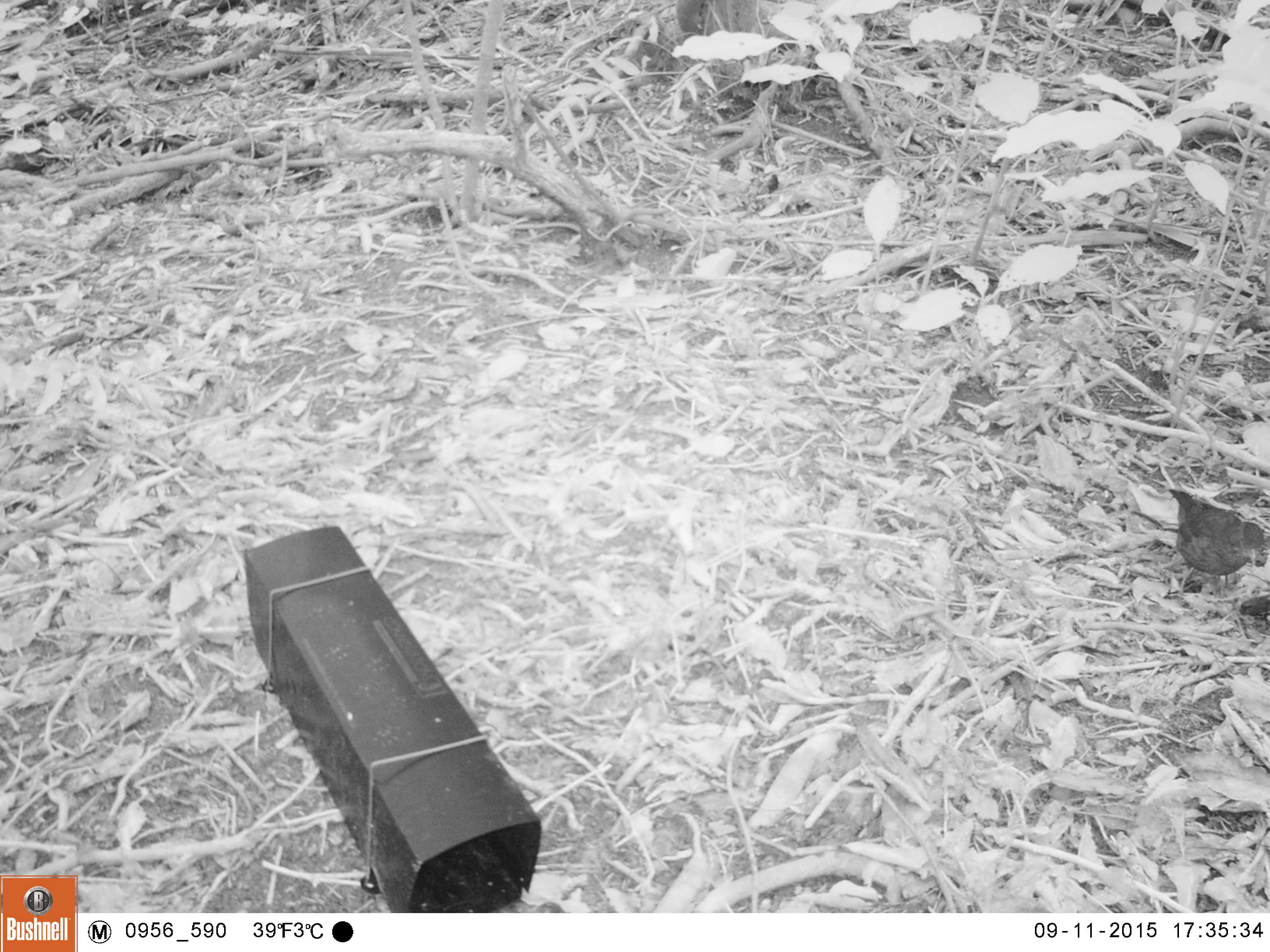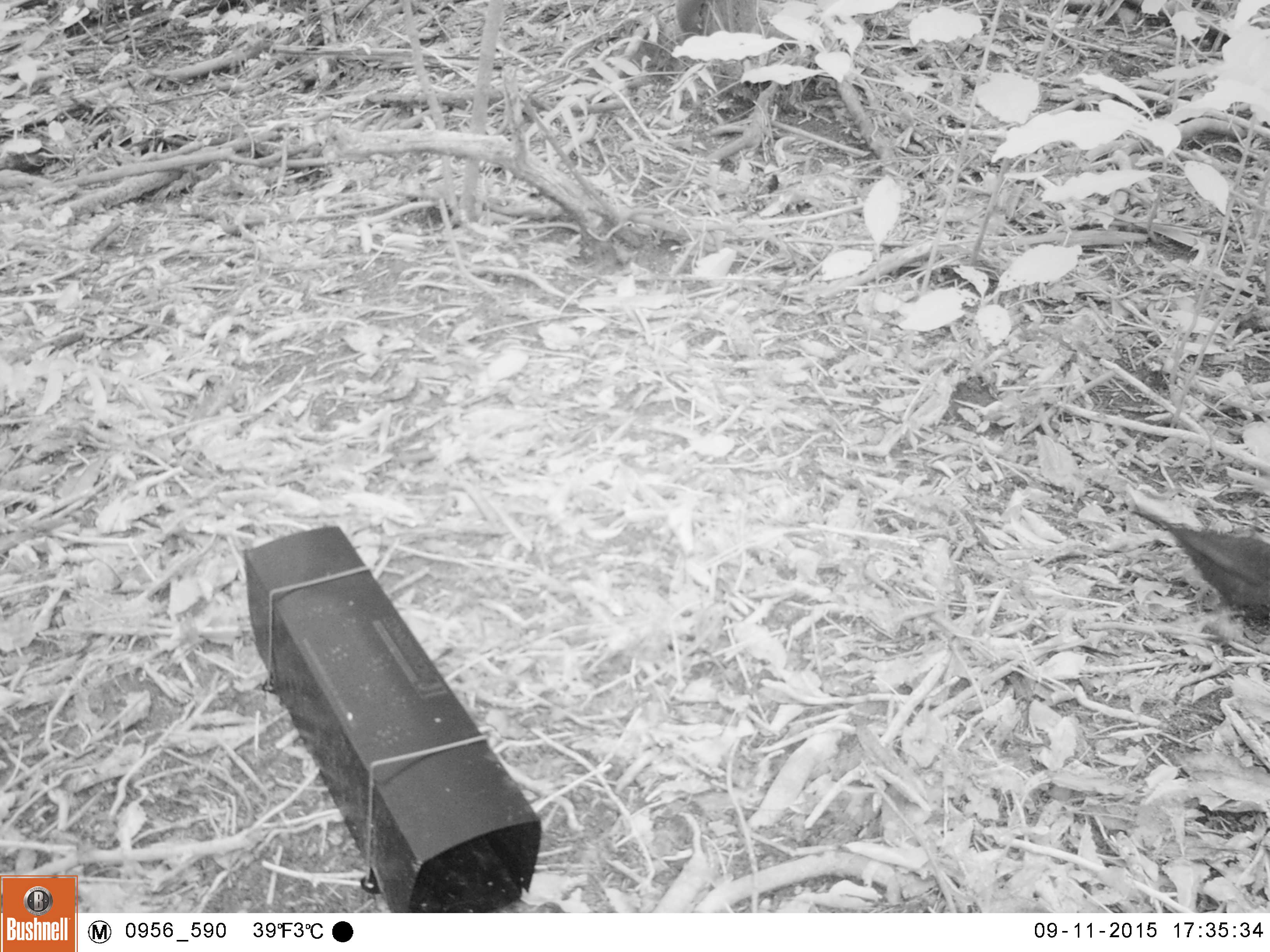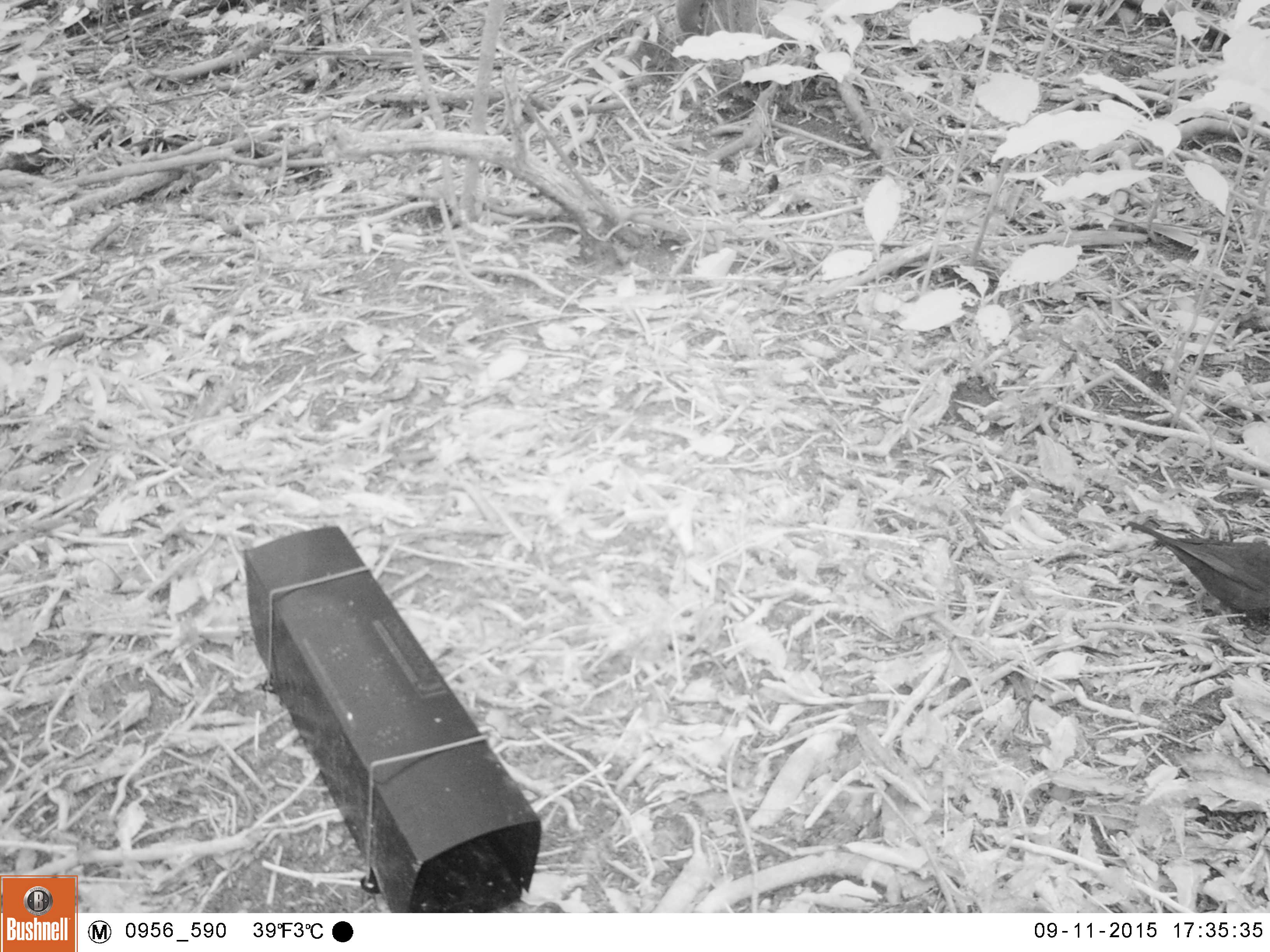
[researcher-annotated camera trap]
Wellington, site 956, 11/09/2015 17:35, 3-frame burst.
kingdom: Animalia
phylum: Chordata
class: Aves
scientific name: Aves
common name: bird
Bird (Aves).